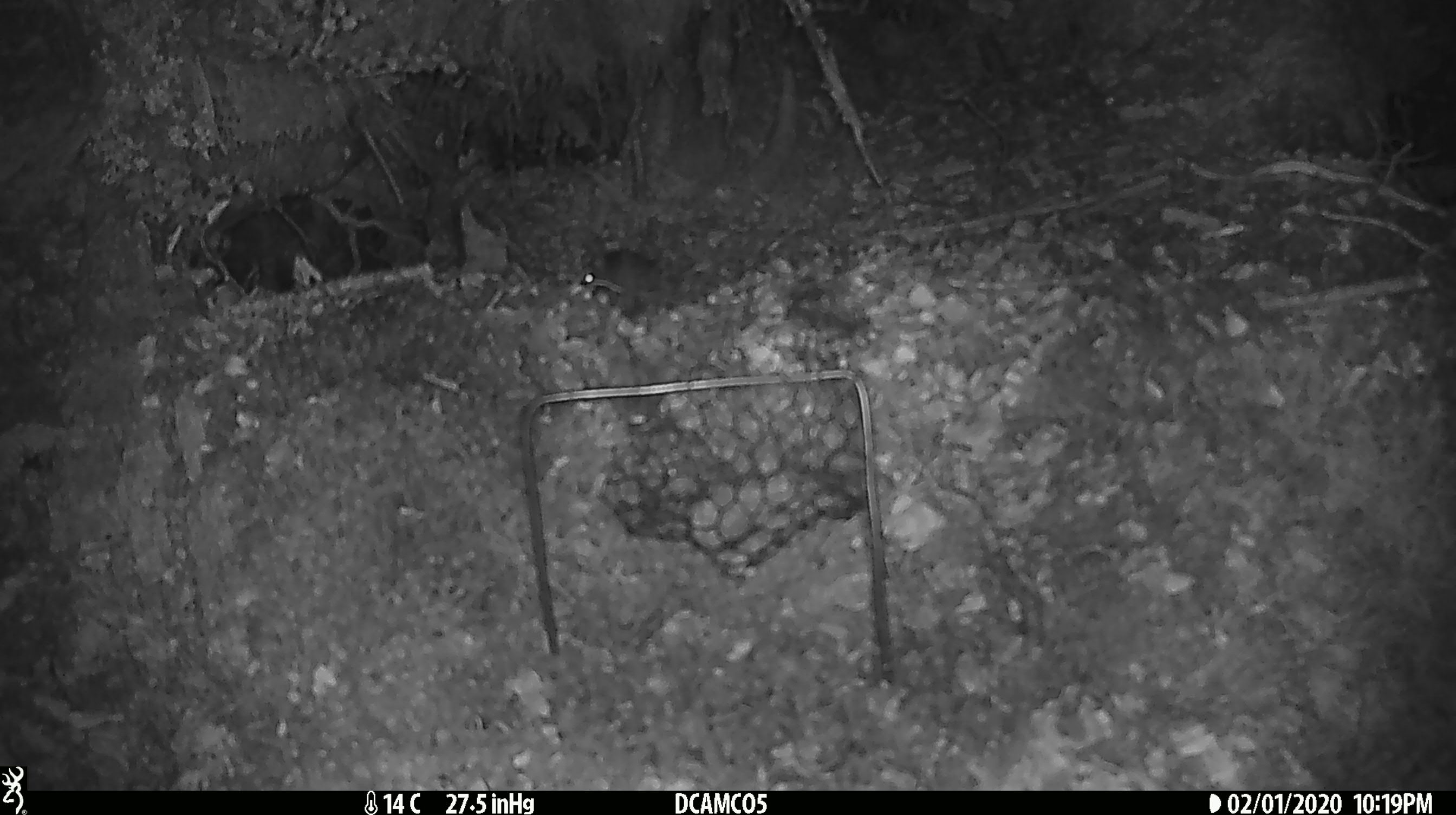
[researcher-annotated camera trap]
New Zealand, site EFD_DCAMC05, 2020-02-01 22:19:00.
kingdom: Animalia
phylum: Chordata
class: Mammalia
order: Rodentia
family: Muridae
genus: Mus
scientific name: Mus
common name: mouse